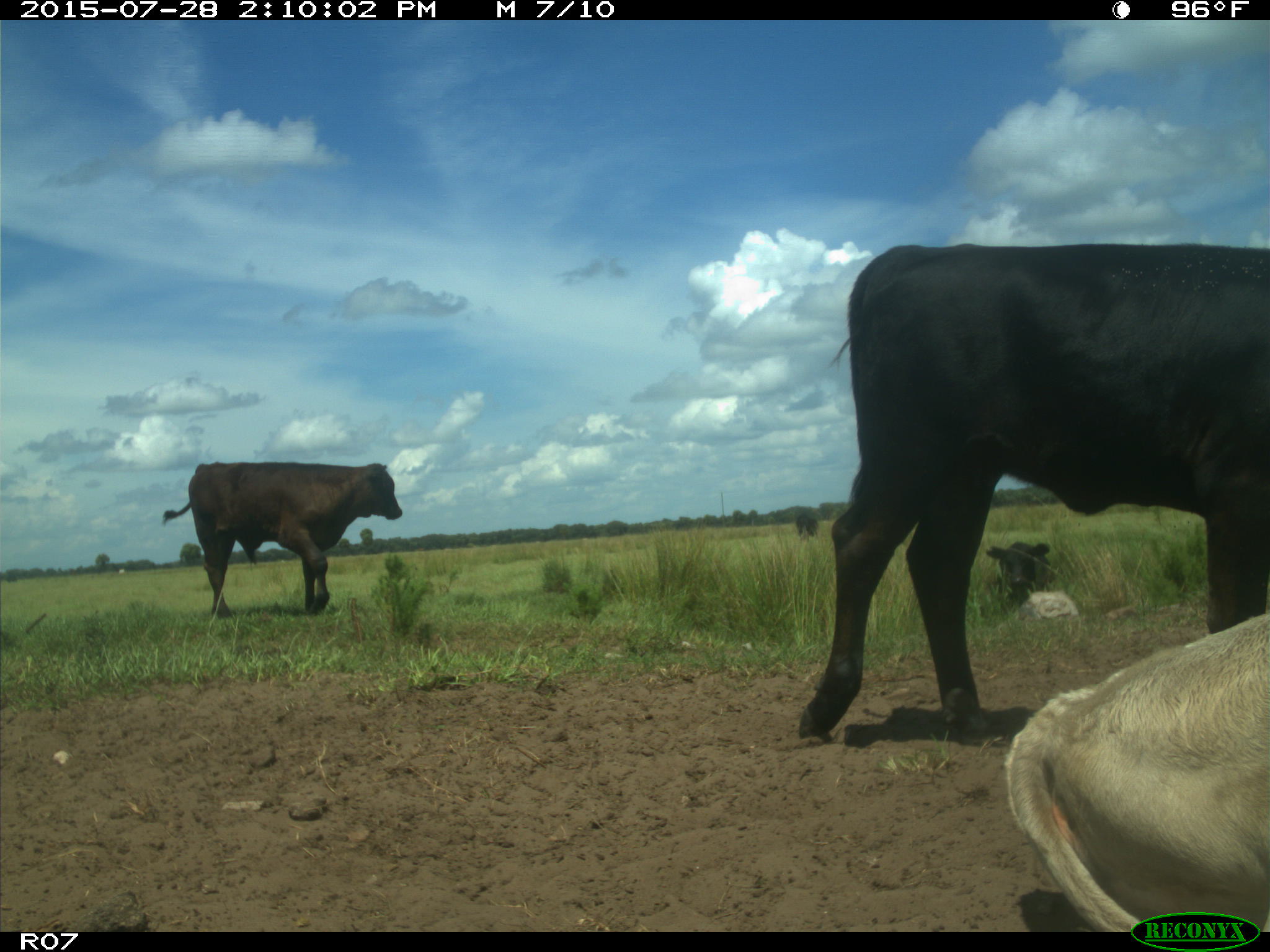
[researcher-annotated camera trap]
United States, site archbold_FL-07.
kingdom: Animalia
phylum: Chordata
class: Mammalia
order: Artiodactyla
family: Bovidae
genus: Bos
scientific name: Bos taurus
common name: domestic cow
Bos taurus (domestic cow).